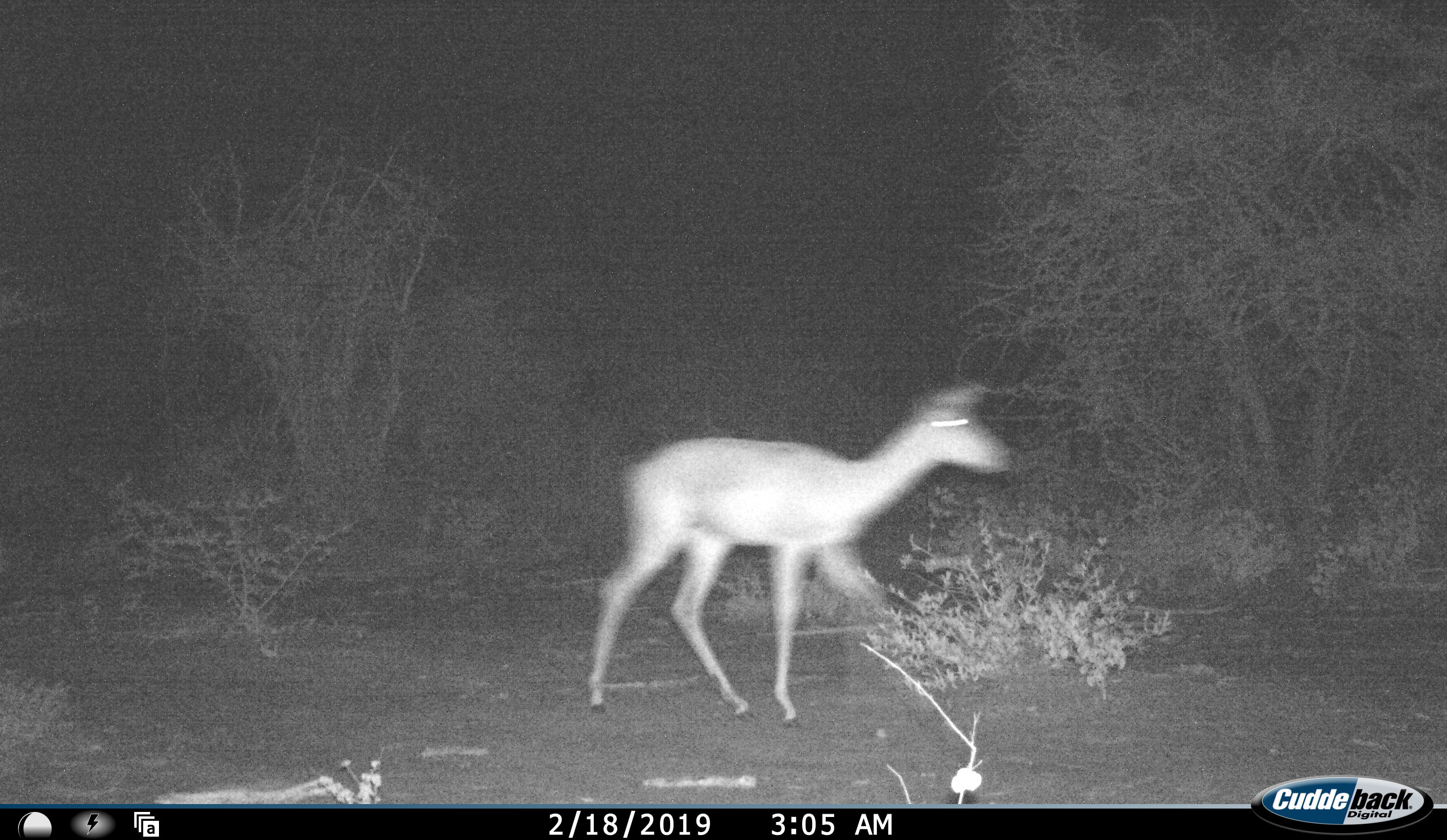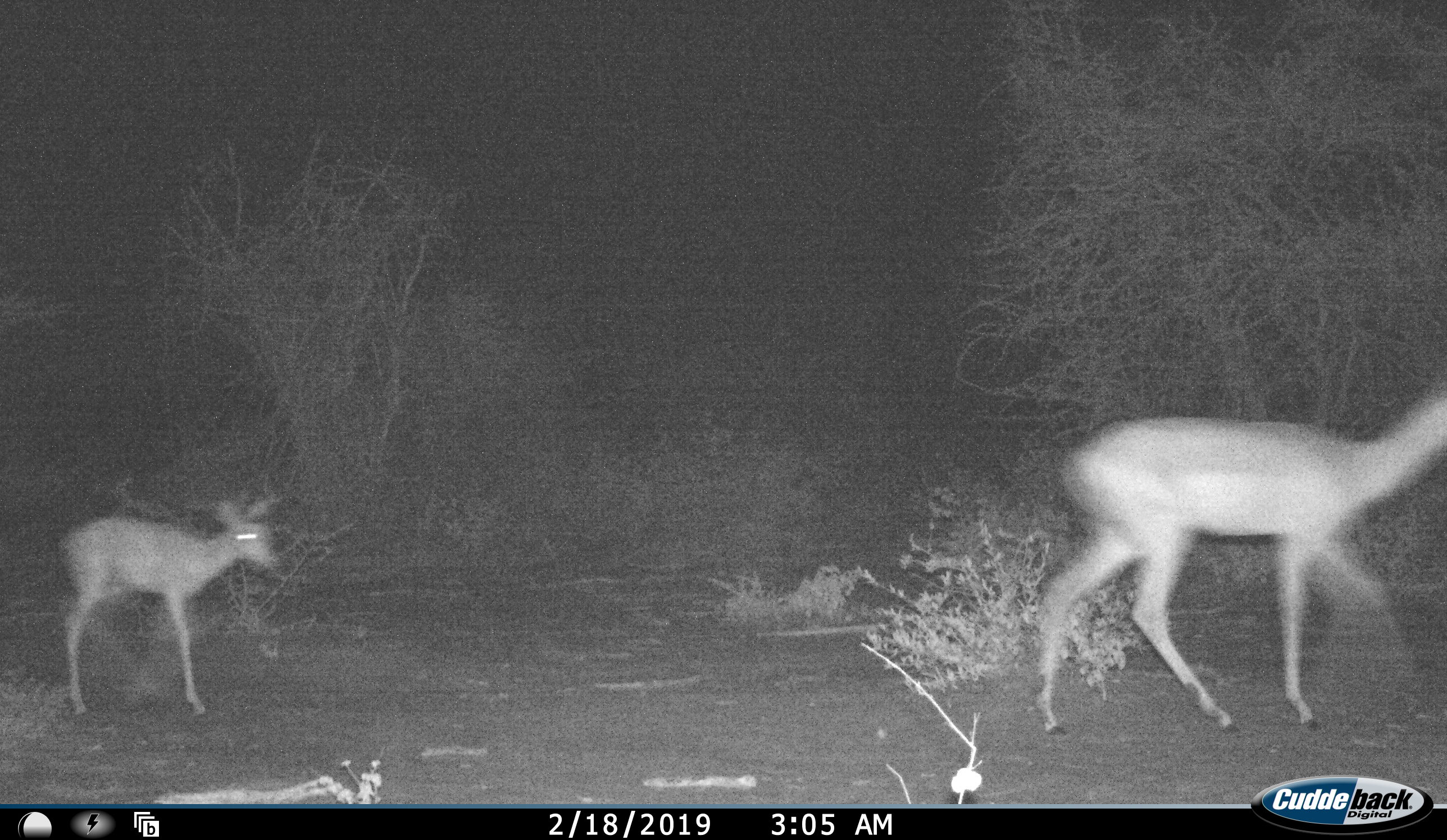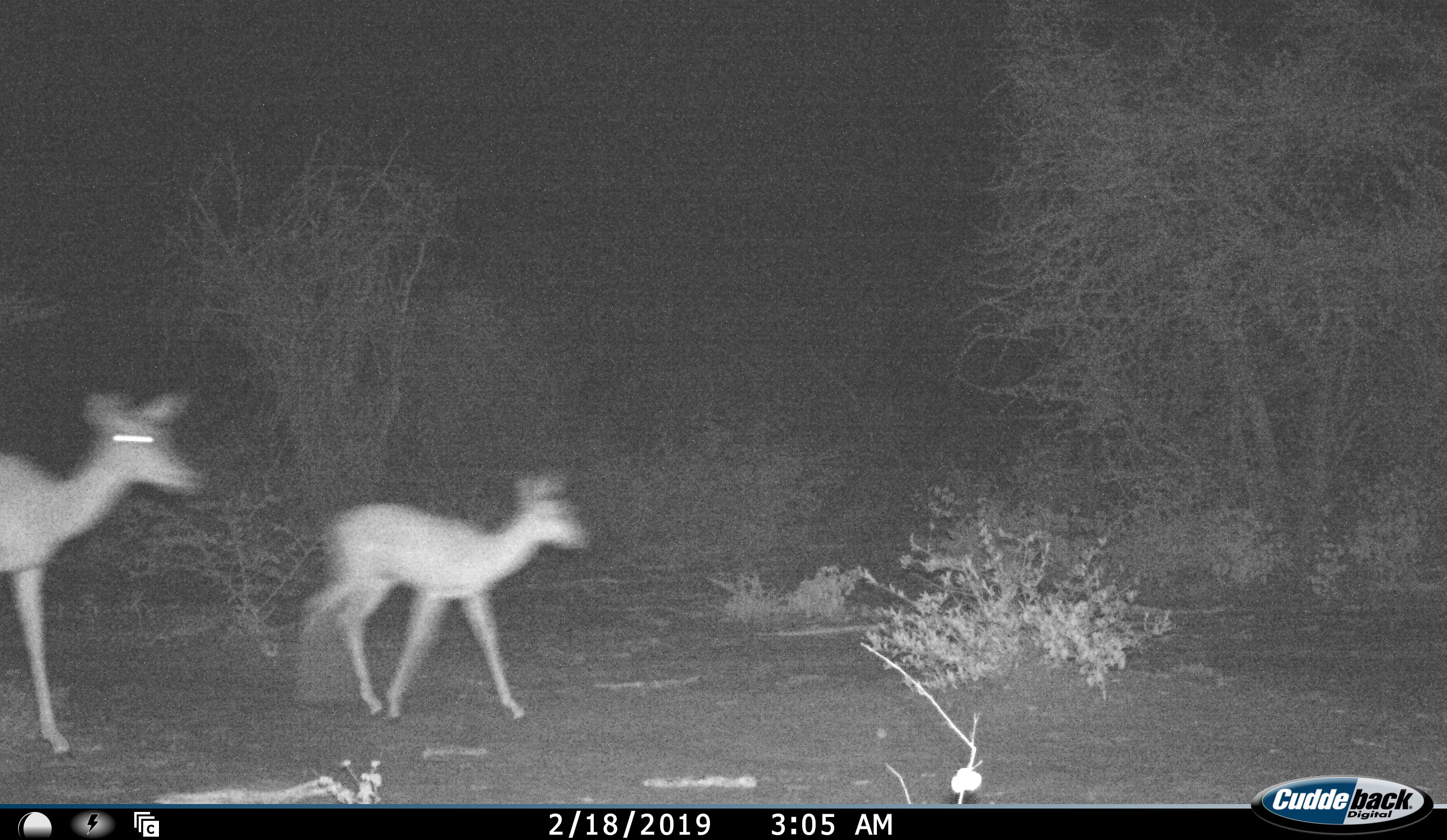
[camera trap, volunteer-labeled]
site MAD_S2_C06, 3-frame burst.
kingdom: Animalia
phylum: Chordata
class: Mammalia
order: Artiodactyla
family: Bovidae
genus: Aepyceros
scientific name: Aepyceros melampus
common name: impala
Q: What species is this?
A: Impala (Aepyceros melampus).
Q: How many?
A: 3.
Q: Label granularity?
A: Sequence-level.